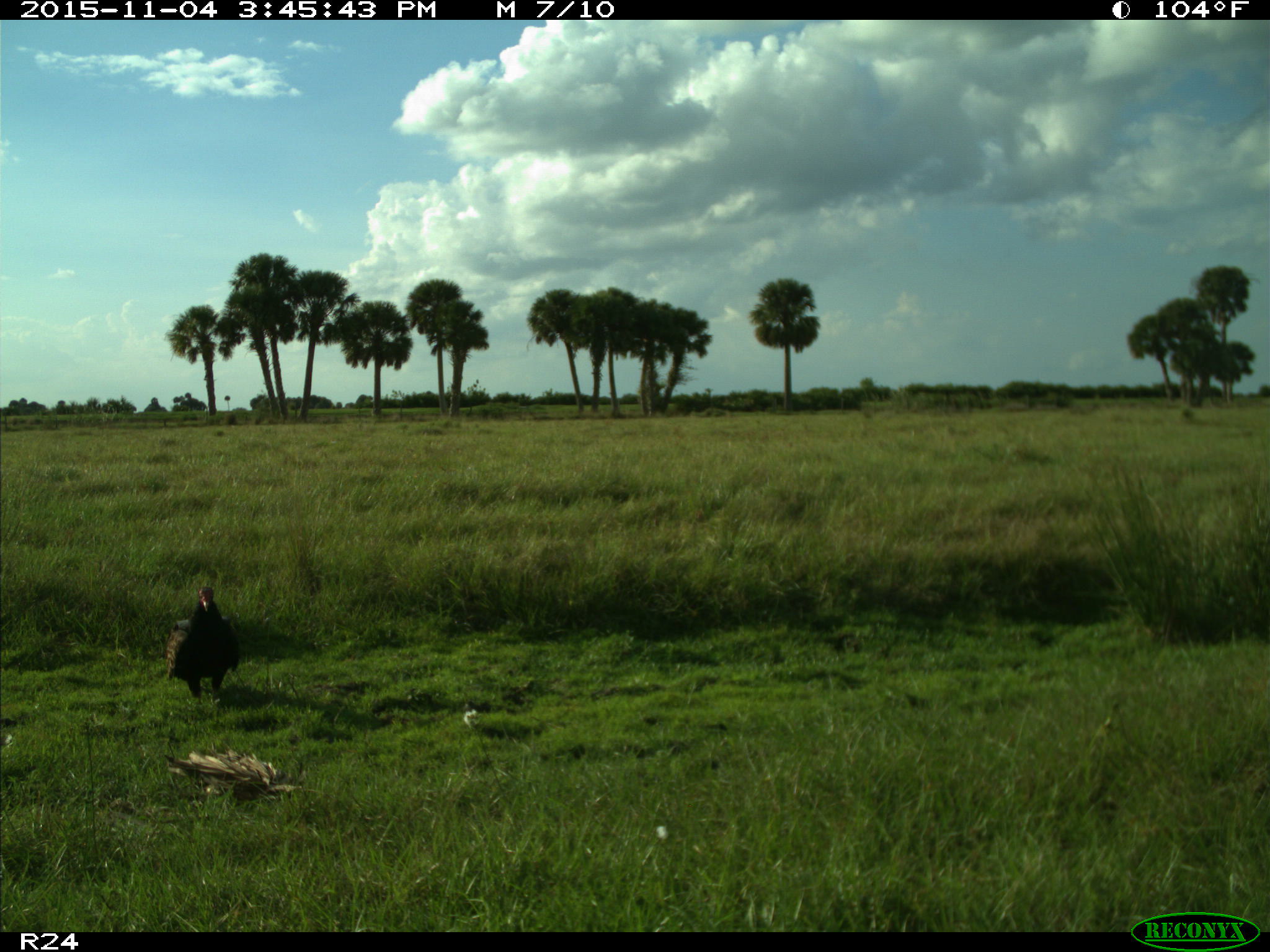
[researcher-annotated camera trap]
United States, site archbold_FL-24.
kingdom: Animalia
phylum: Chordata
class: Aves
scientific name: Aves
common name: birds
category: unidentified bird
Unidentified bird (birds) (Aves).